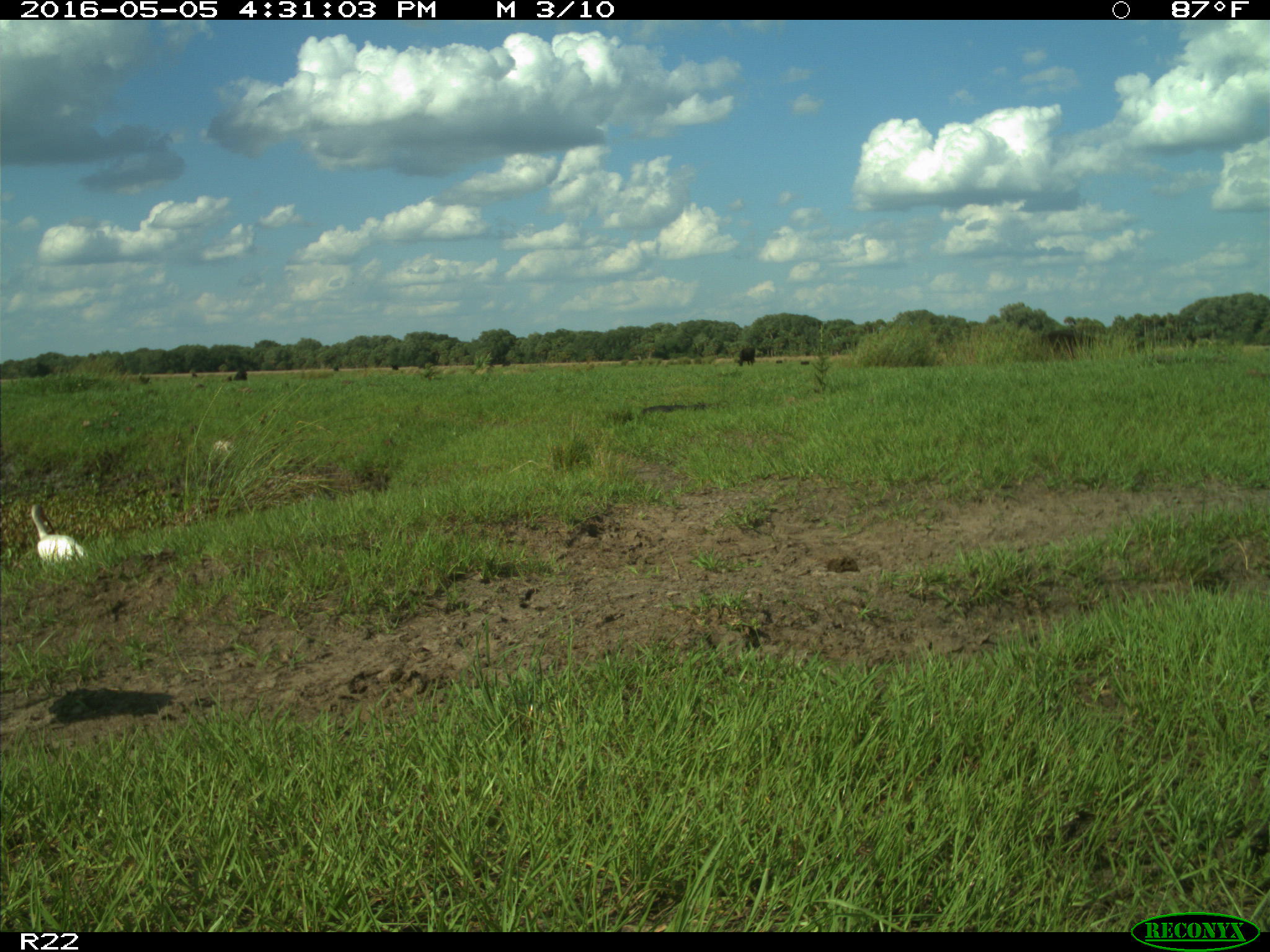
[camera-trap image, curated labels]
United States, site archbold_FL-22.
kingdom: Animalia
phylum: Chordata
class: Mammalia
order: Artiodactyla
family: Bovidae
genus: Bos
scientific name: Bos taurus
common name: domestic cow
Bos taurus (domestic cow).